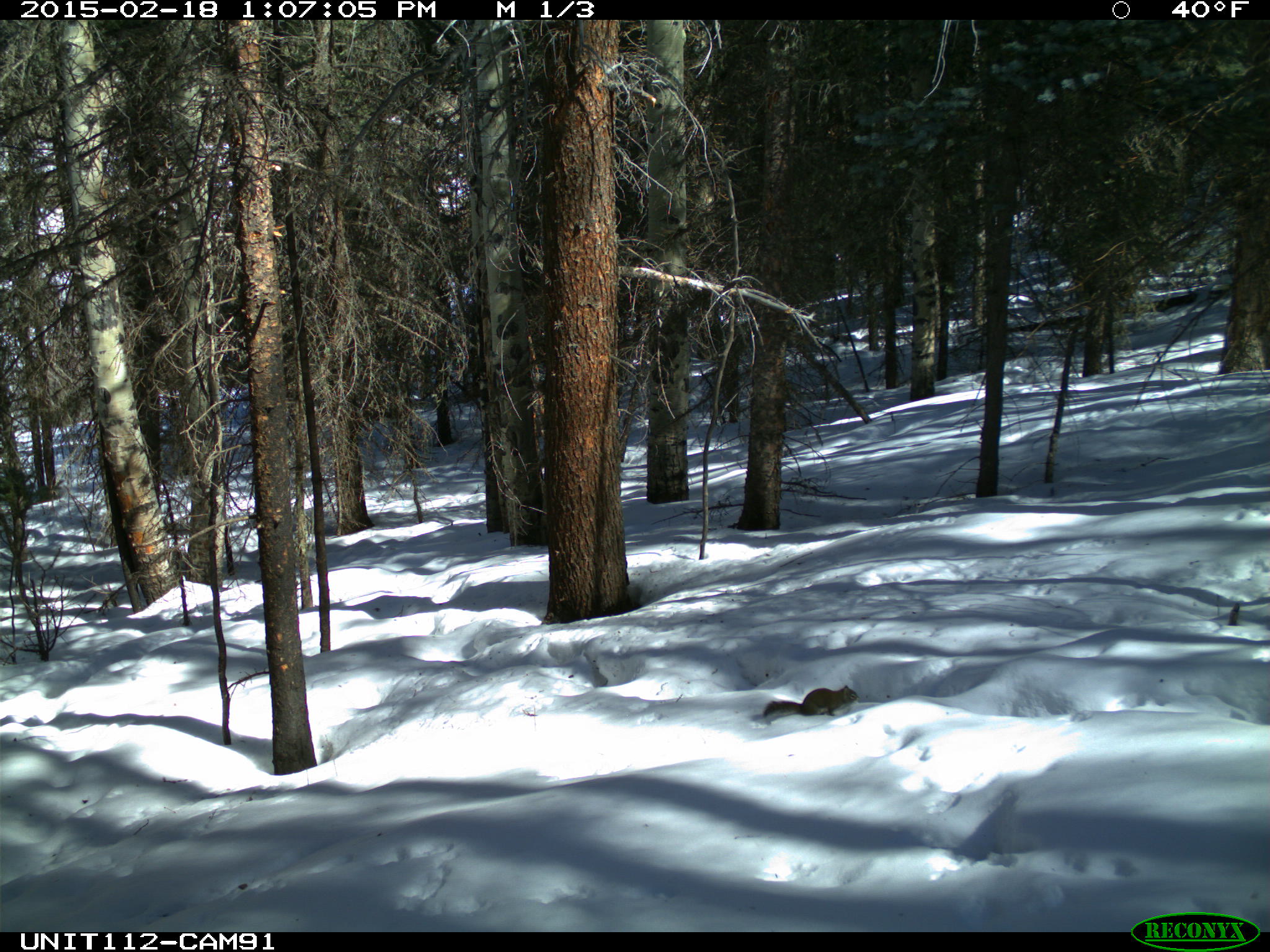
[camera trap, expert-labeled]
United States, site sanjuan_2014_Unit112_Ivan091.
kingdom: Animalia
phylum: Chordata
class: Mammalia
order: Rodentia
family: Sciuridae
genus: Tamiasciurus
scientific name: Tamiasciurus hudsonicus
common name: american red squirrel